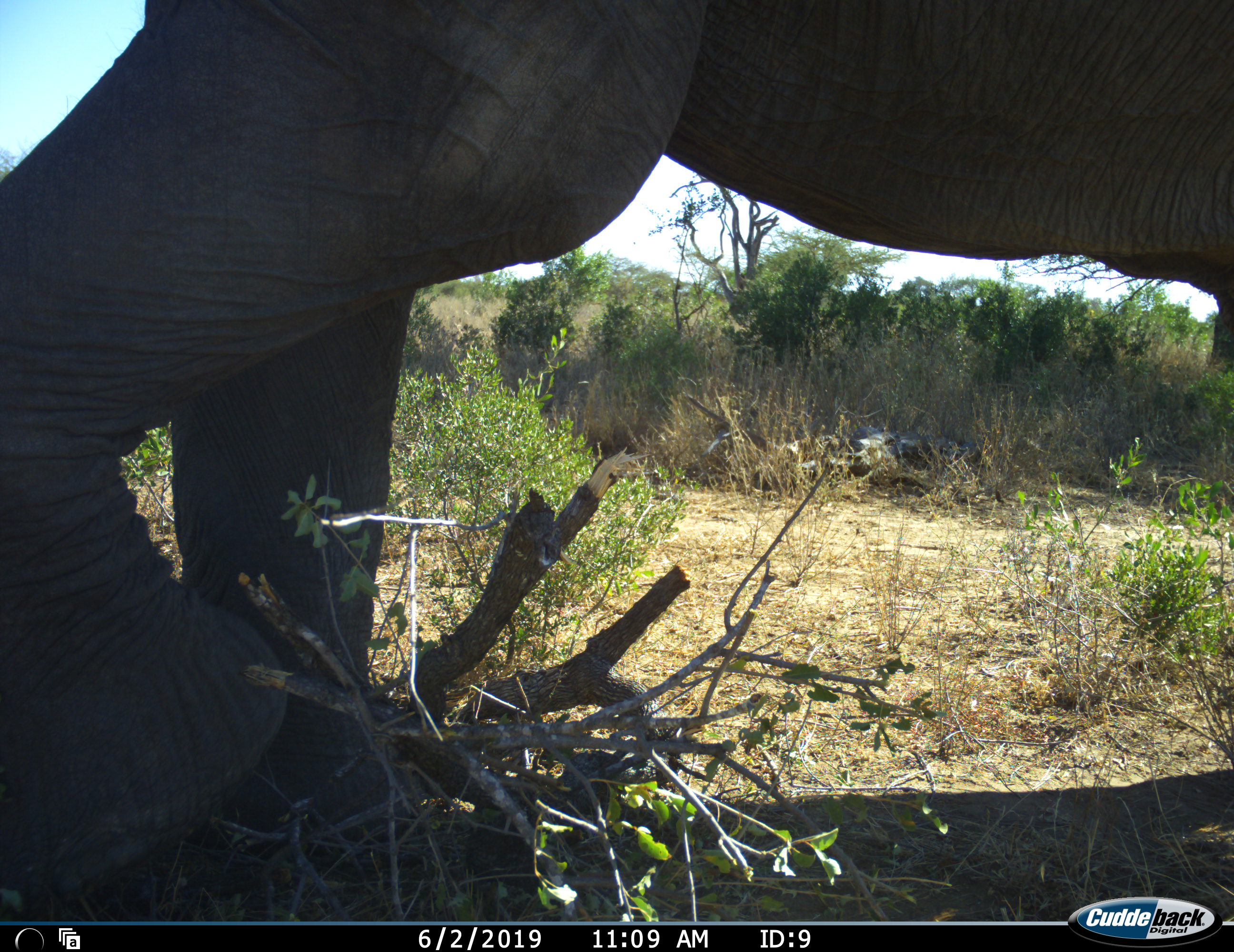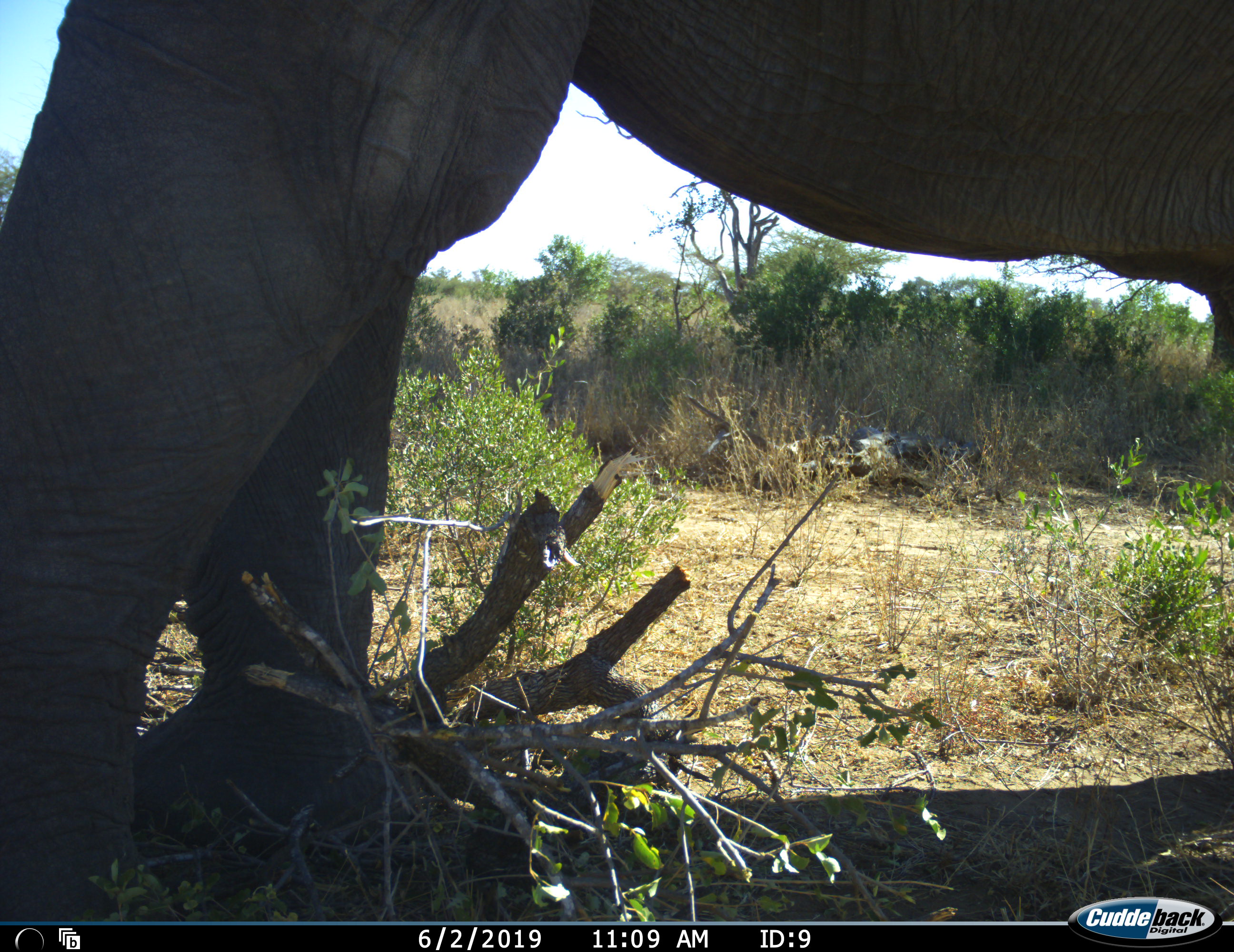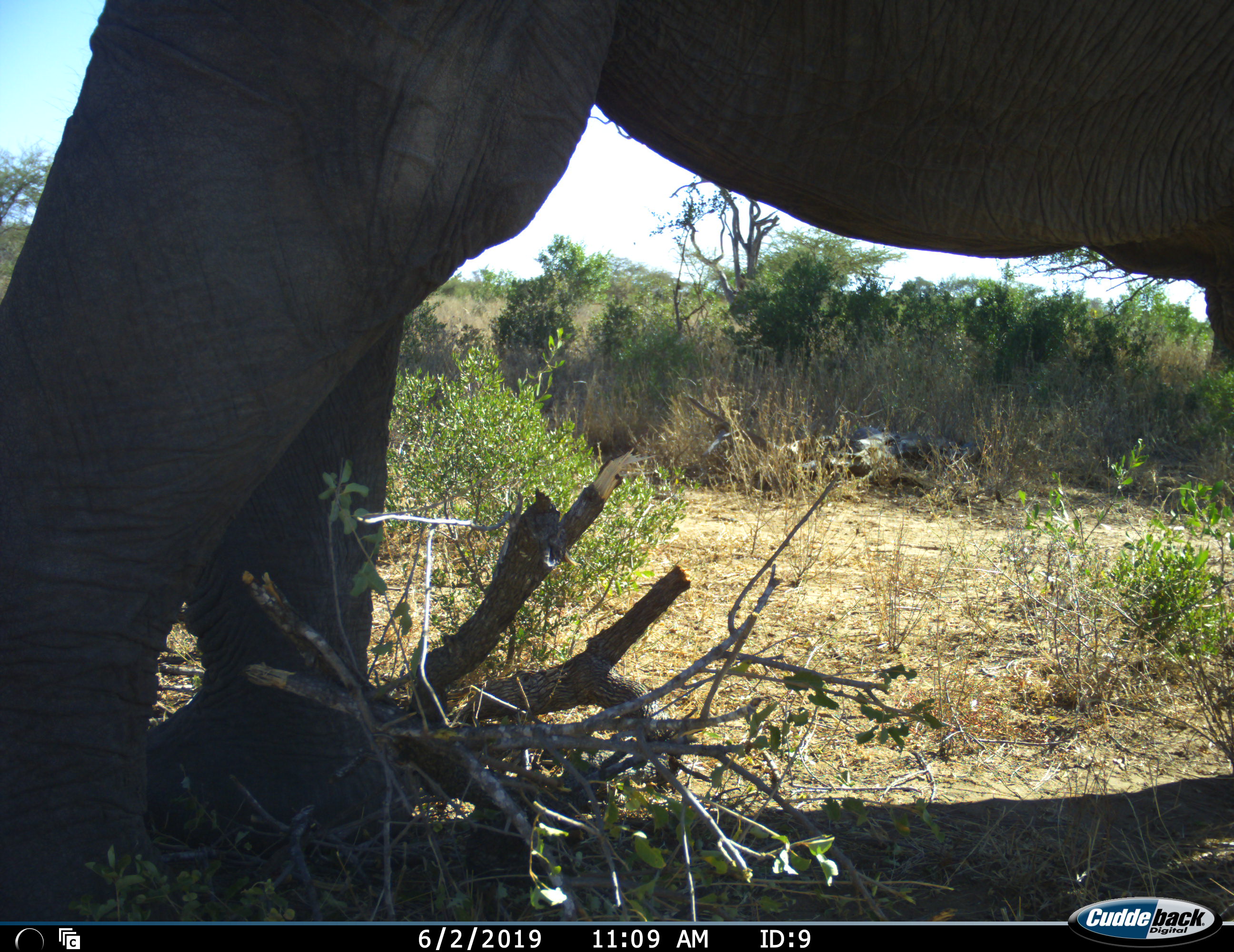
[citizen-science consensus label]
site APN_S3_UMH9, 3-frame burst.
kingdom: Animalia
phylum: Chordata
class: Mammalia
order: Proboscidea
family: Elephantidae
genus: Loxodonta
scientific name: Loxodonta africana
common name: african bush elephant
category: elephant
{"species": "elephant (african bush elephant) (Loxodonta africana)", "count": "1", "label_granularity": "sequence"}